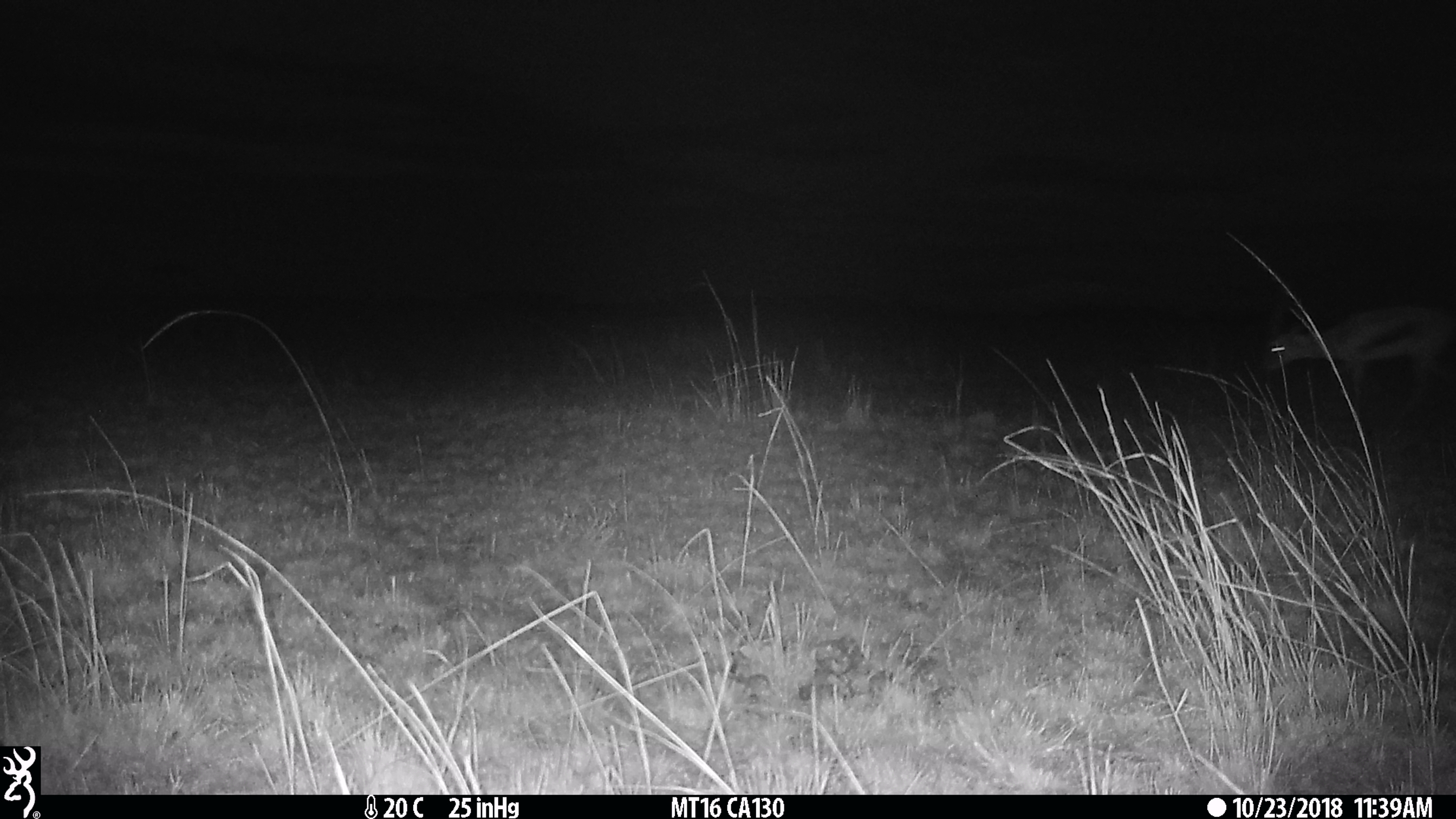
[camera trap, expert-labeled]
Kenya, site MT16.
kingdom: Animalia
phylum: Chordata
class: Mammalia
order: Artiodactyla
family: Bovidae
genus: Eudorcas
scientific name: Eudorcas thomsonii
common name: thomon's gazelle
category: gazelle thomsons